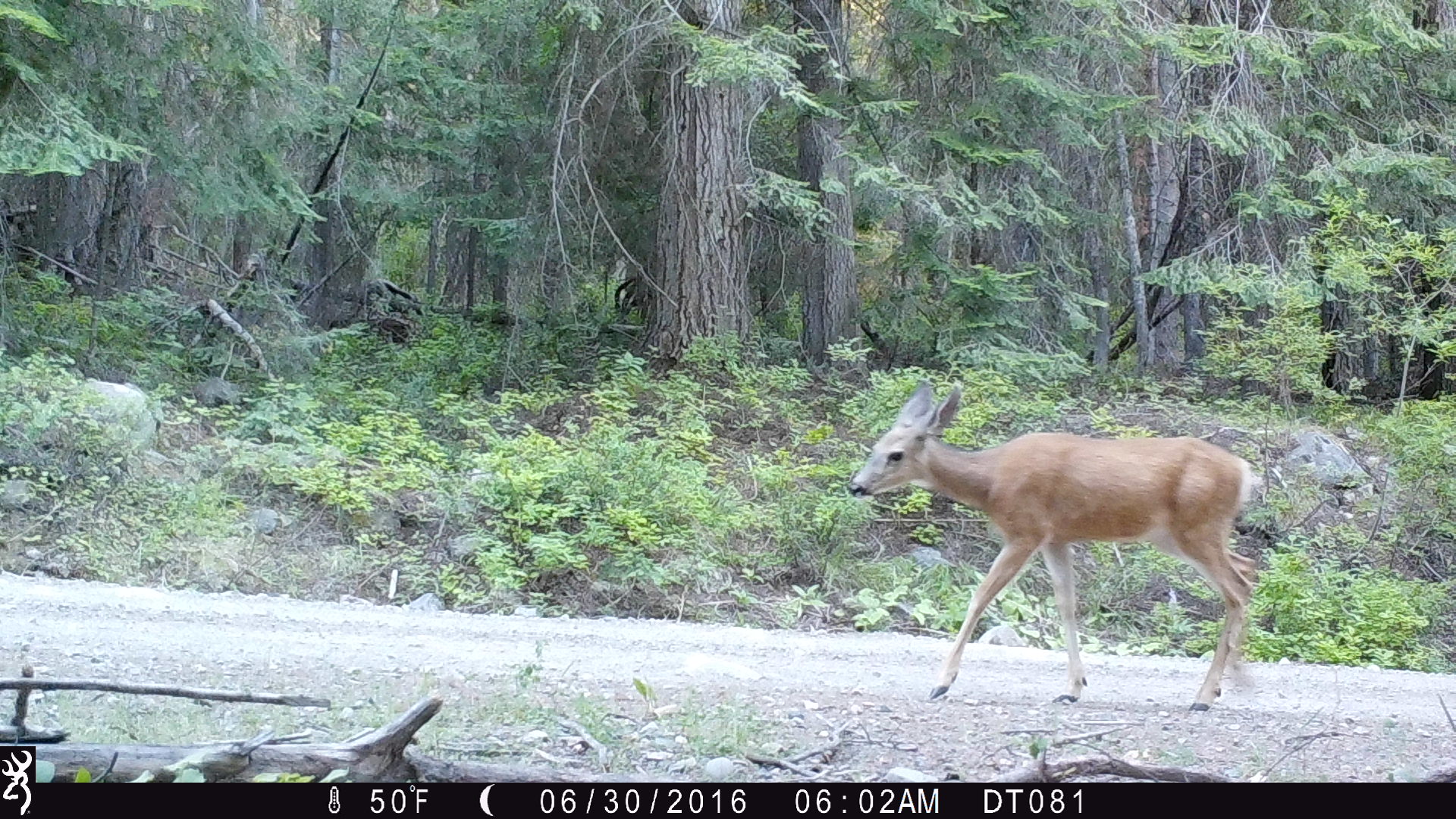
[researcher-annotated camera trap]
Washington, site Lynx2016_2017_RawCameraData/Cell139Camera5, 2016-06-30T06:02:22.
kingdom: Animalia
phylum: Chordata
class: Mammalia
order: Artiodactyla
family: Cervidae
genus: Odocoileus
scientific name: Odocoileus hemionus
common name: mule deer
Odocoileus hemionus (mule deer). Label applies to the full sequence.